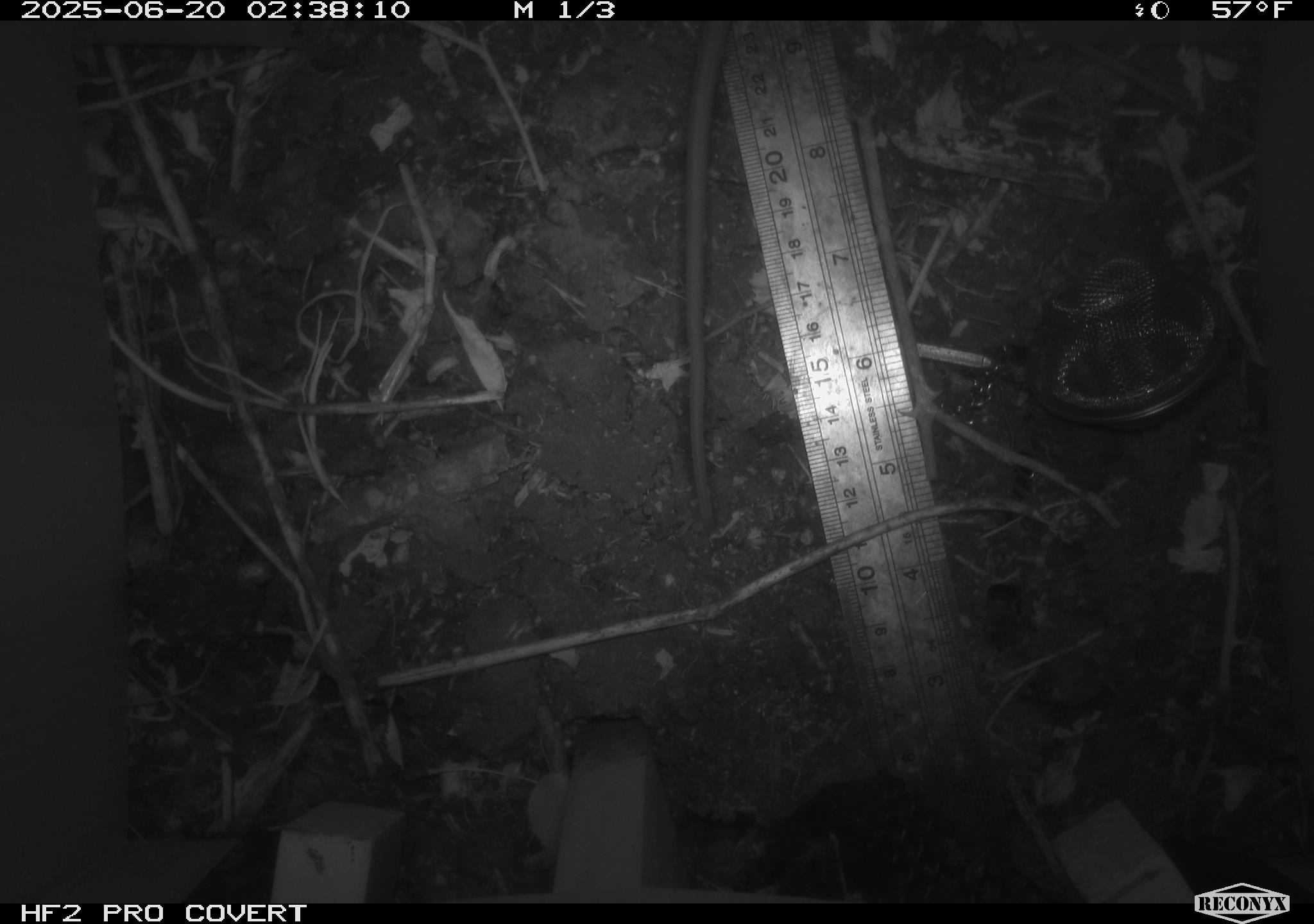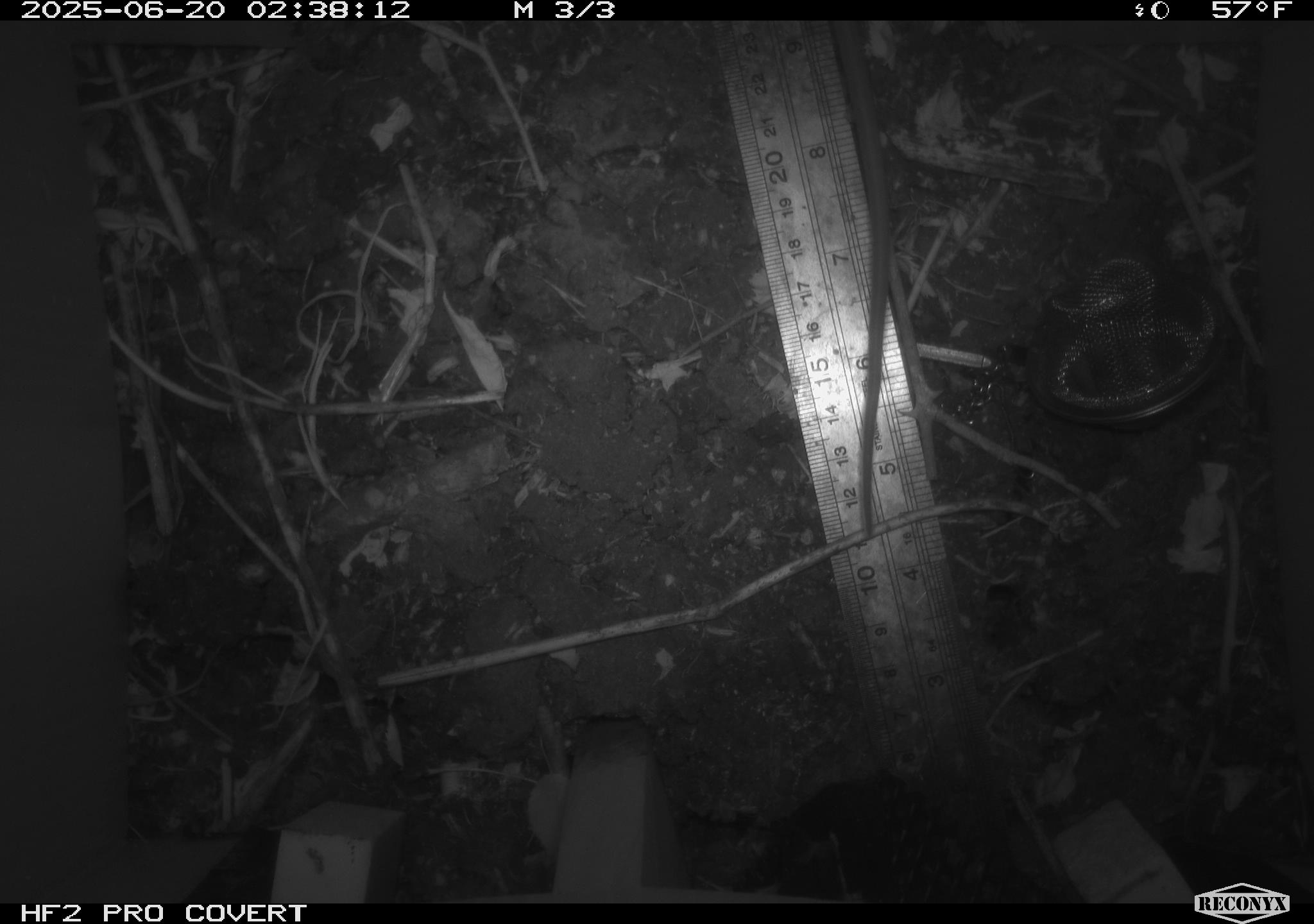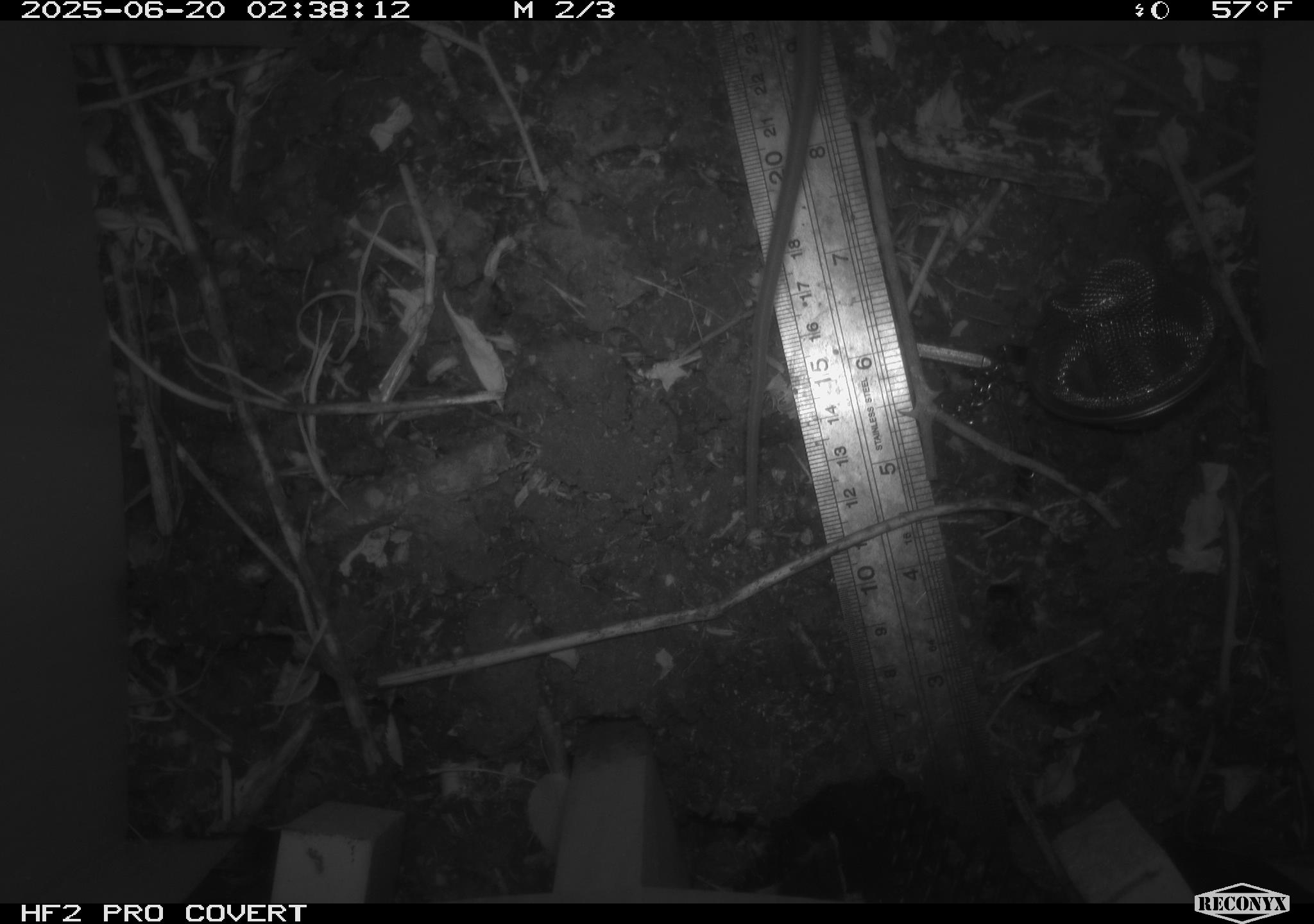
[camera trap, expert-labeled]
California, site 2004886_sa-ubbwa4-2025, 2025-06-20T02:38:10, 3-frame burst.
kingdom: Animalia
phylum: Chordata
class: Mammalia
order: Rodentia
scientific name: Rodentia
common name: rodent